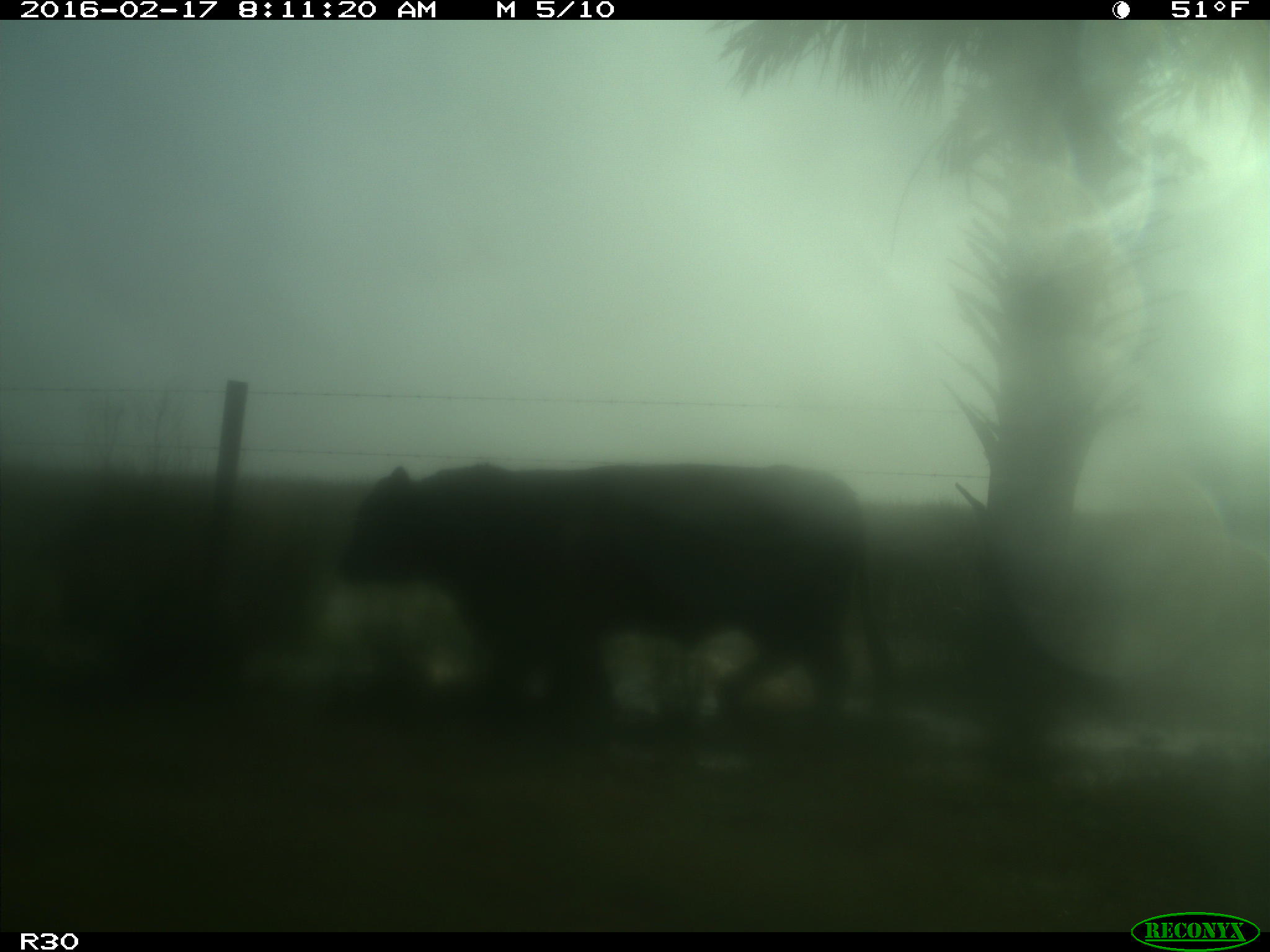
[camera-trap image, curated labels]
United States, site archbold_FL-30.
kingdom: Animalia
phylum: Chordata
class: Mammalia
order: Artiodactyla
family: Bovidae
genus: Bos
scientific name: Bos taurus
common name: domestic cow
Bos taurus (domestic cow).